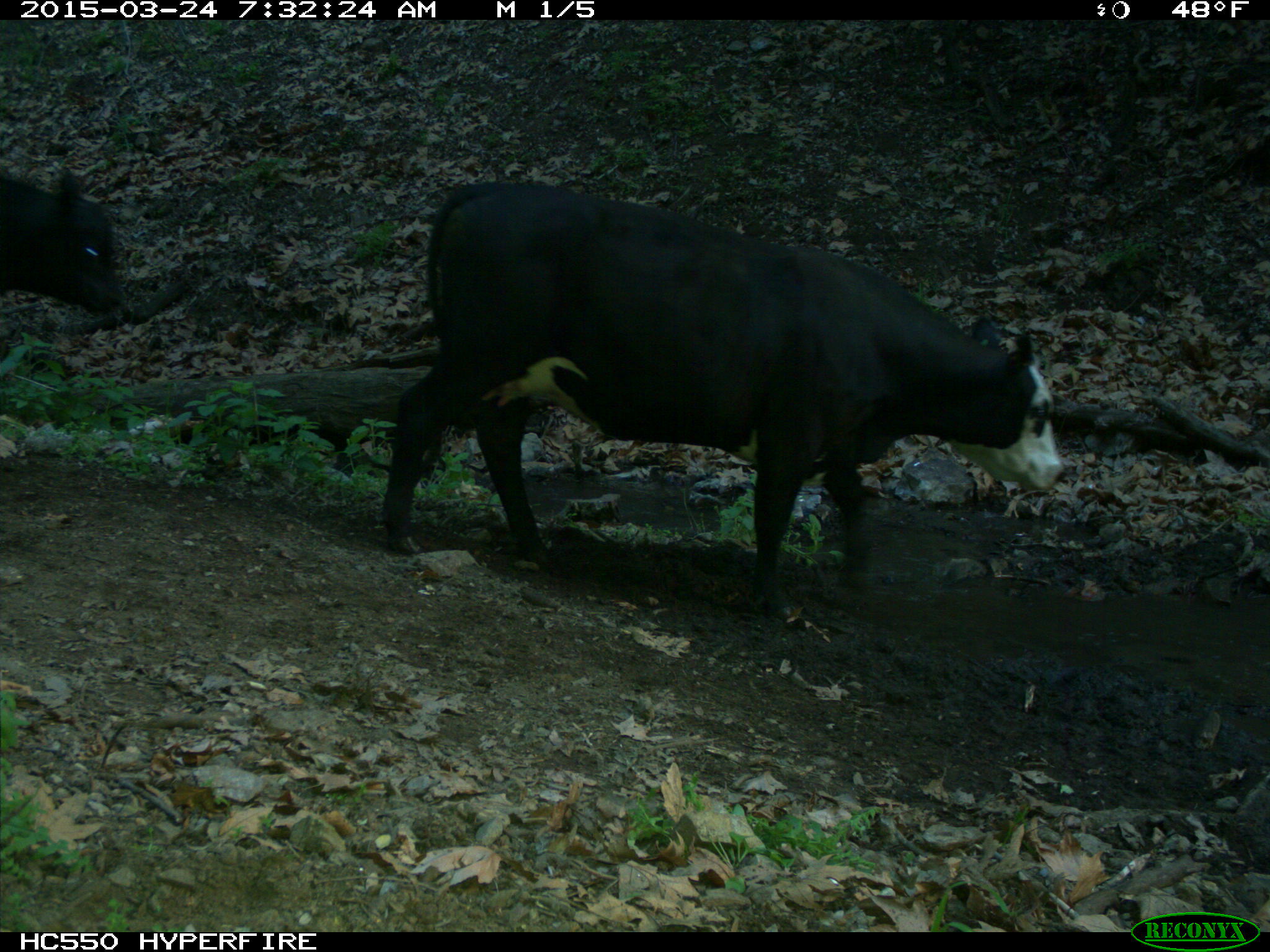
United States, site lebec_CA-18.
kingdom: Animalia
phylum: Chordata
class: Mammalia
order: Artiodactyla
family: Bovidae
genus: Bos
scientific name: Bos taurus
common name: domestic cow